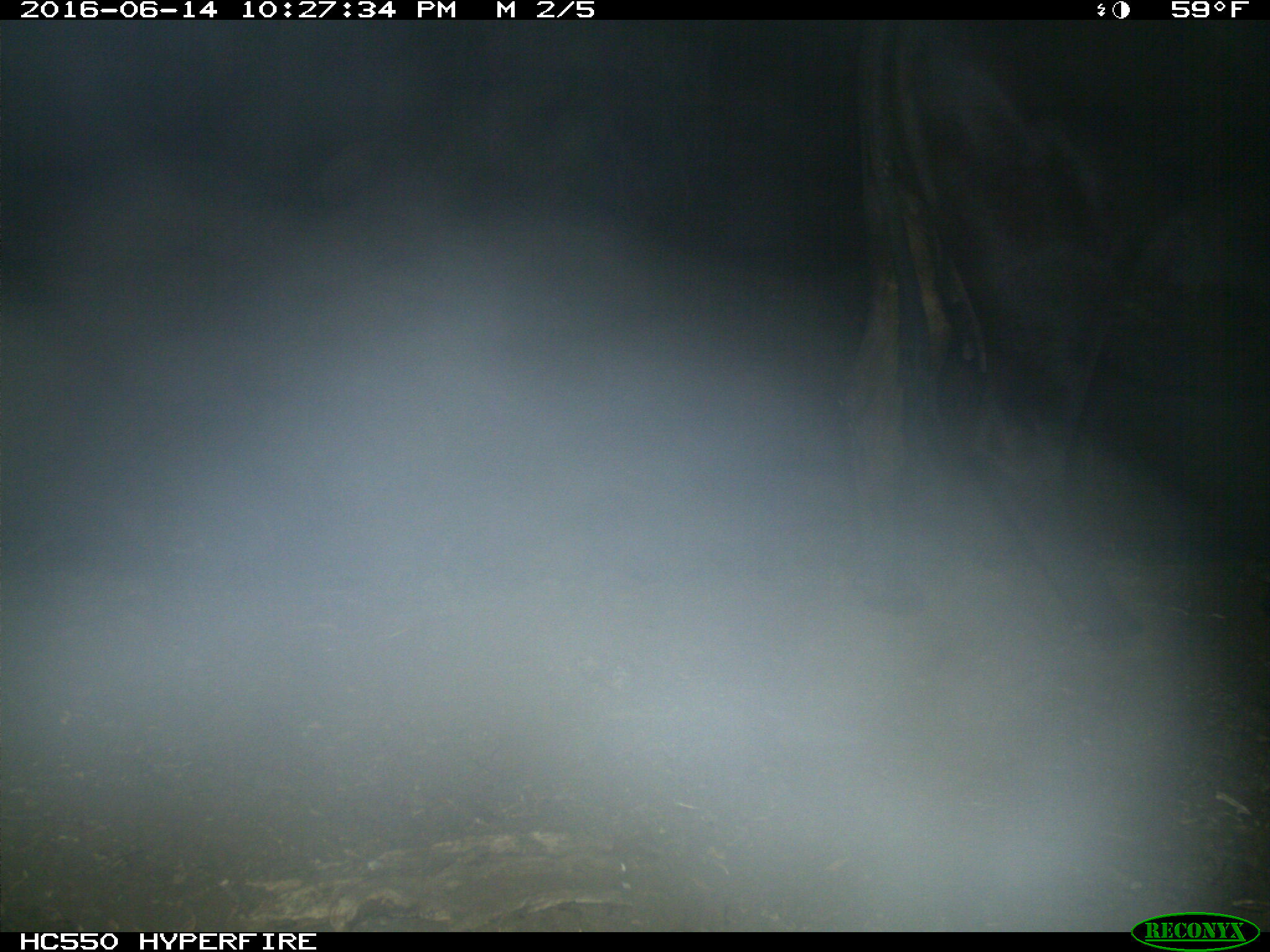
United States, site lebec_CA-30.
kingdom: Animalia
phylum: Chordata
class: Mammalia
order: Artiodactyla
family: Bovidae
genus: Bos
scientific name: Bos taurus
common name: domestic cow